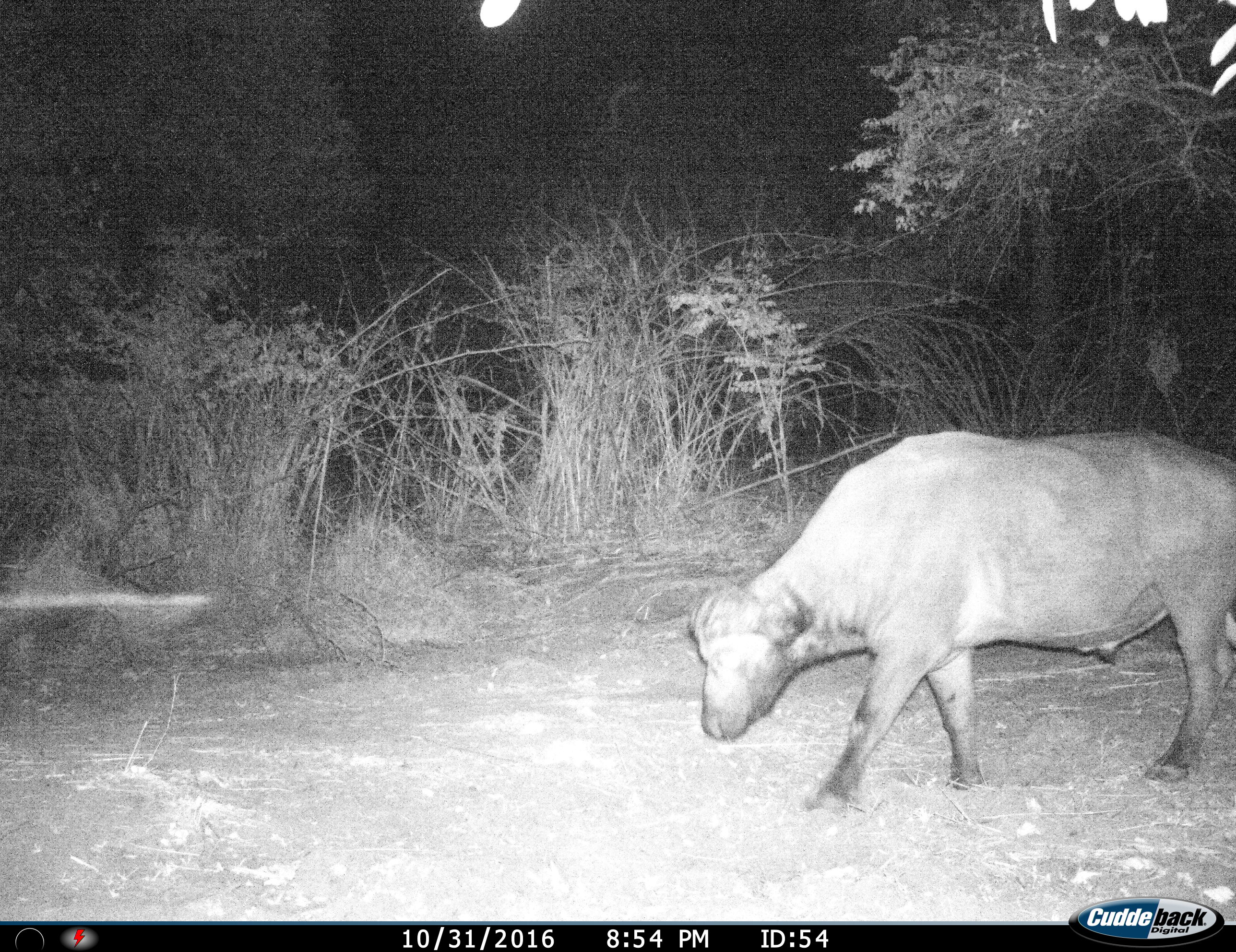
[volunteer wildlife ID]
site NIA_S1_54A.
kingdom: Animalia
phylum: Chordata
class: Mammalia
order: Artiodactyla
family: Bovidae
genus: Syncerus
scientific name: Syncerus caffer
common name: african buffalo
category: buffalo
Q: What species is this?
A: Buffalo (african buffalo) (Syncerus caffer).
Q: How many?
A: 1.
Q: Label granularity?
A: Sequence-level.